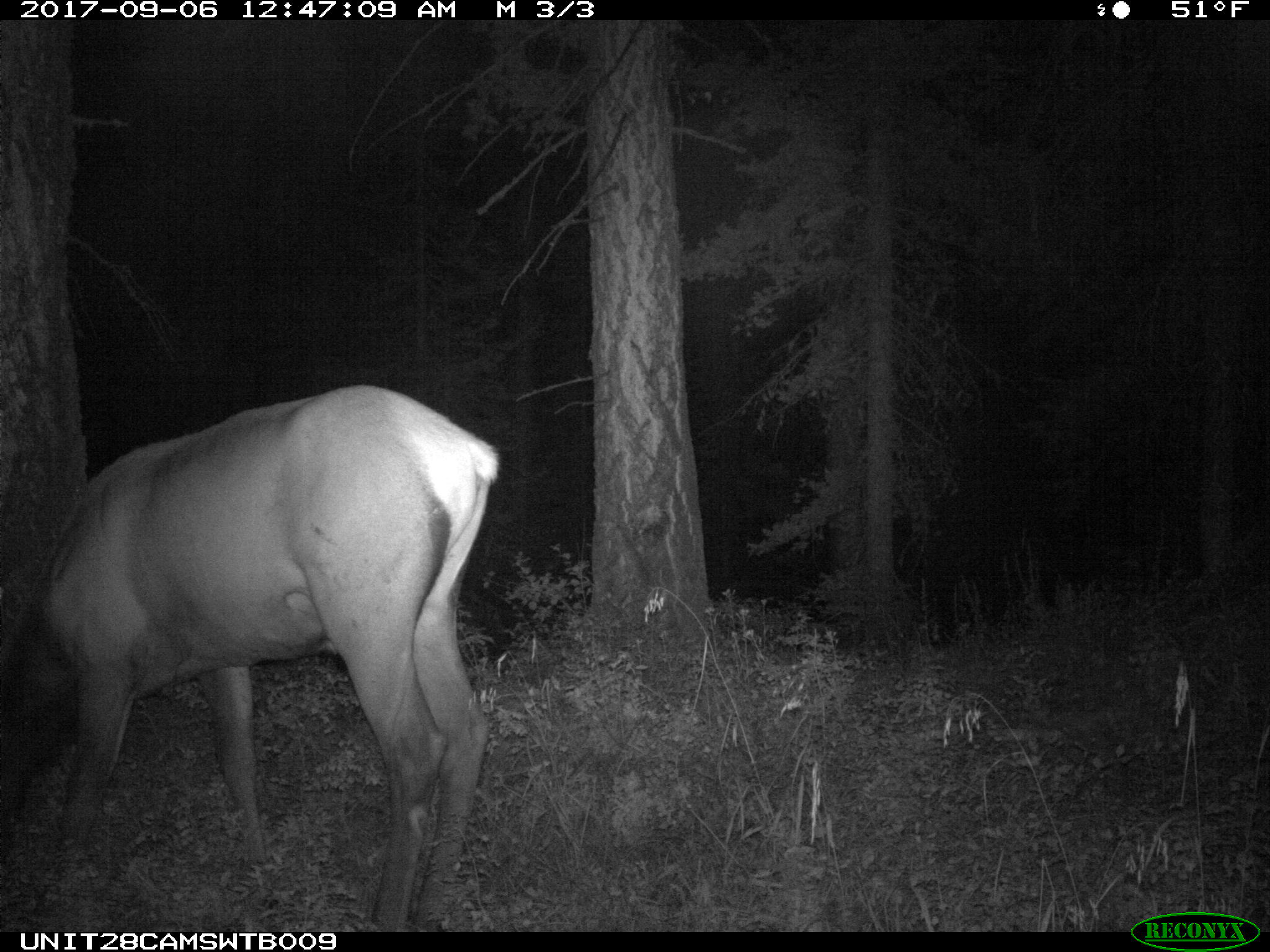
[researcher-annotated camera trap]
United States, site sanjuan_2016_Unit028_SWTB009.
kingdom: Animalia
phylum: Chordata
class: Mammalia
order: Artiodactyla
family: Cervidae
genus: Cervus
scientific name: Cervus elaphus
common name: red deer